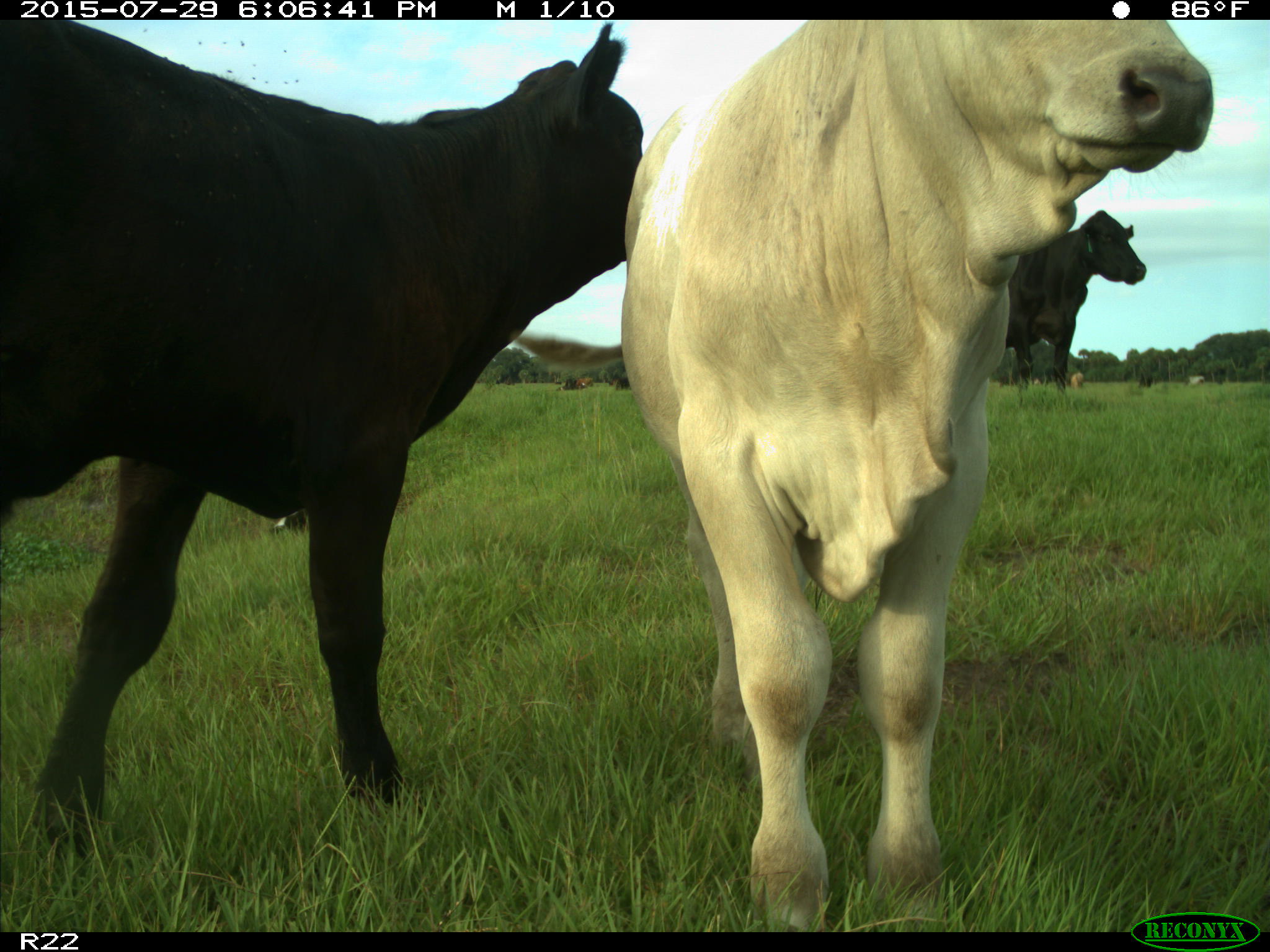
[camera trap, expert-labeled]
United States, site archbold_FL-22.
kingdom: Animalia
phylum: Chordata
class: Mammalia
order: Artiodactyla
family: Bovidae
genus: Bos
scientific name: Bos taurus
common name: domestic cow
Bos taurus (domestic cow).